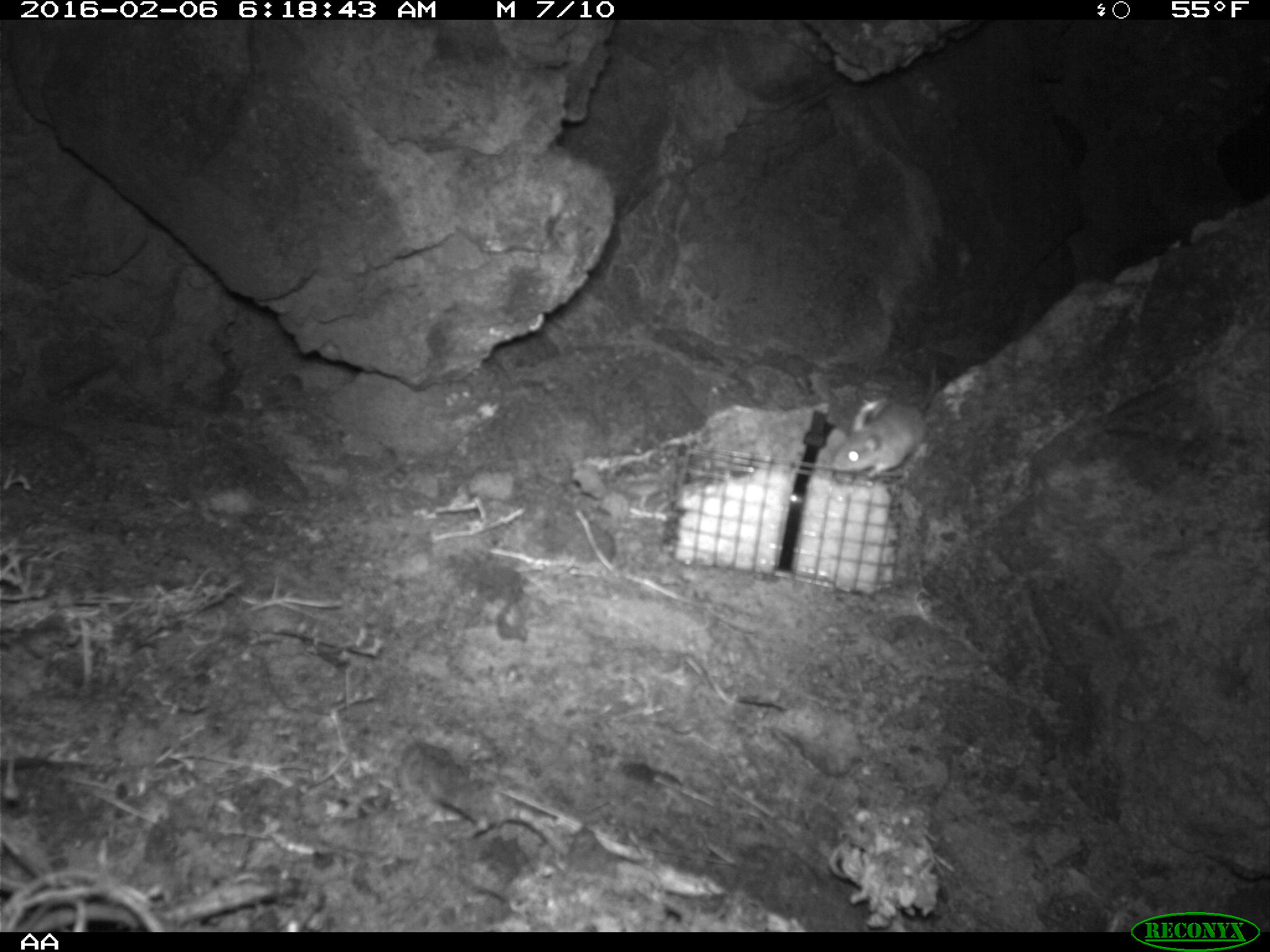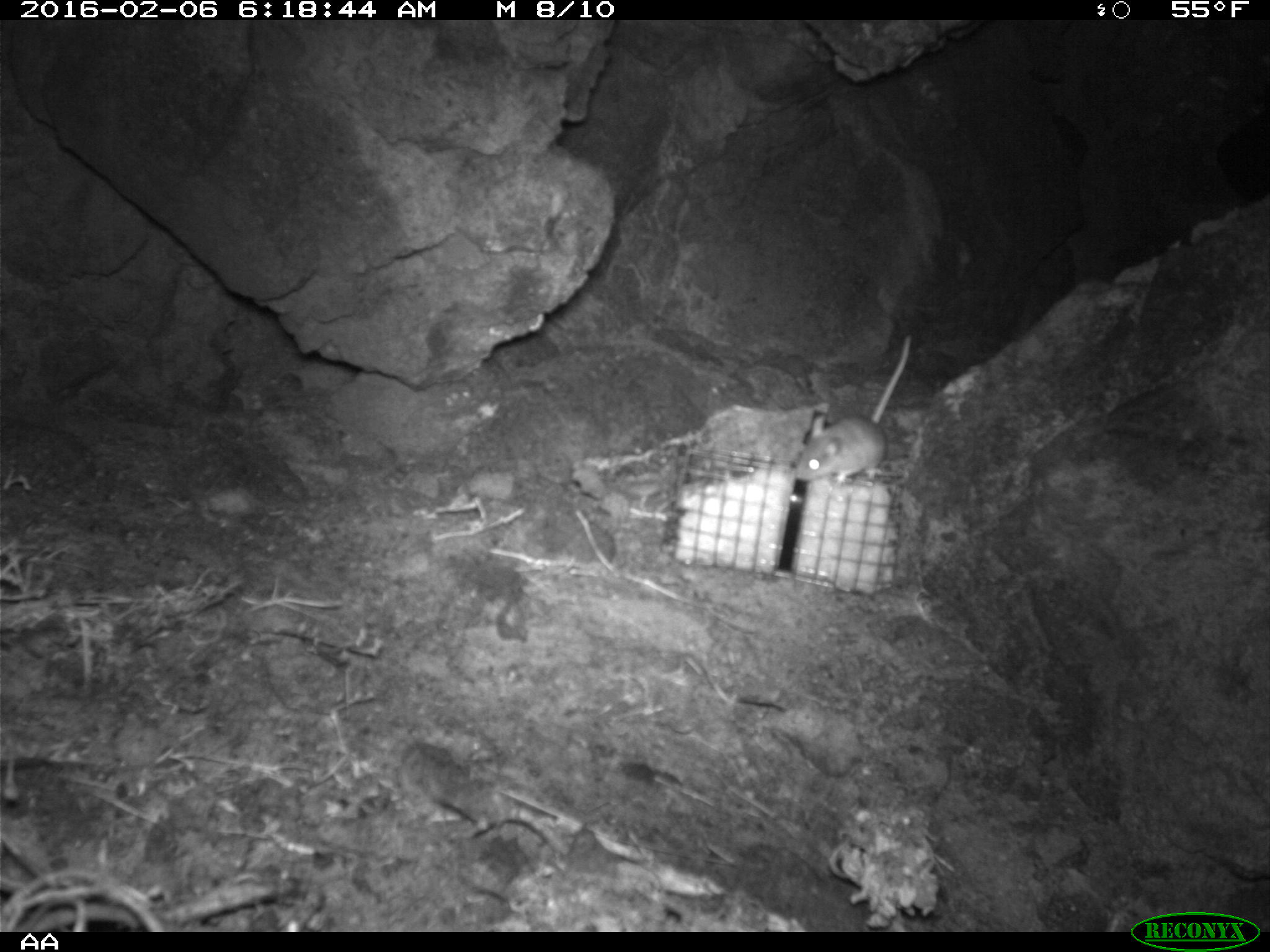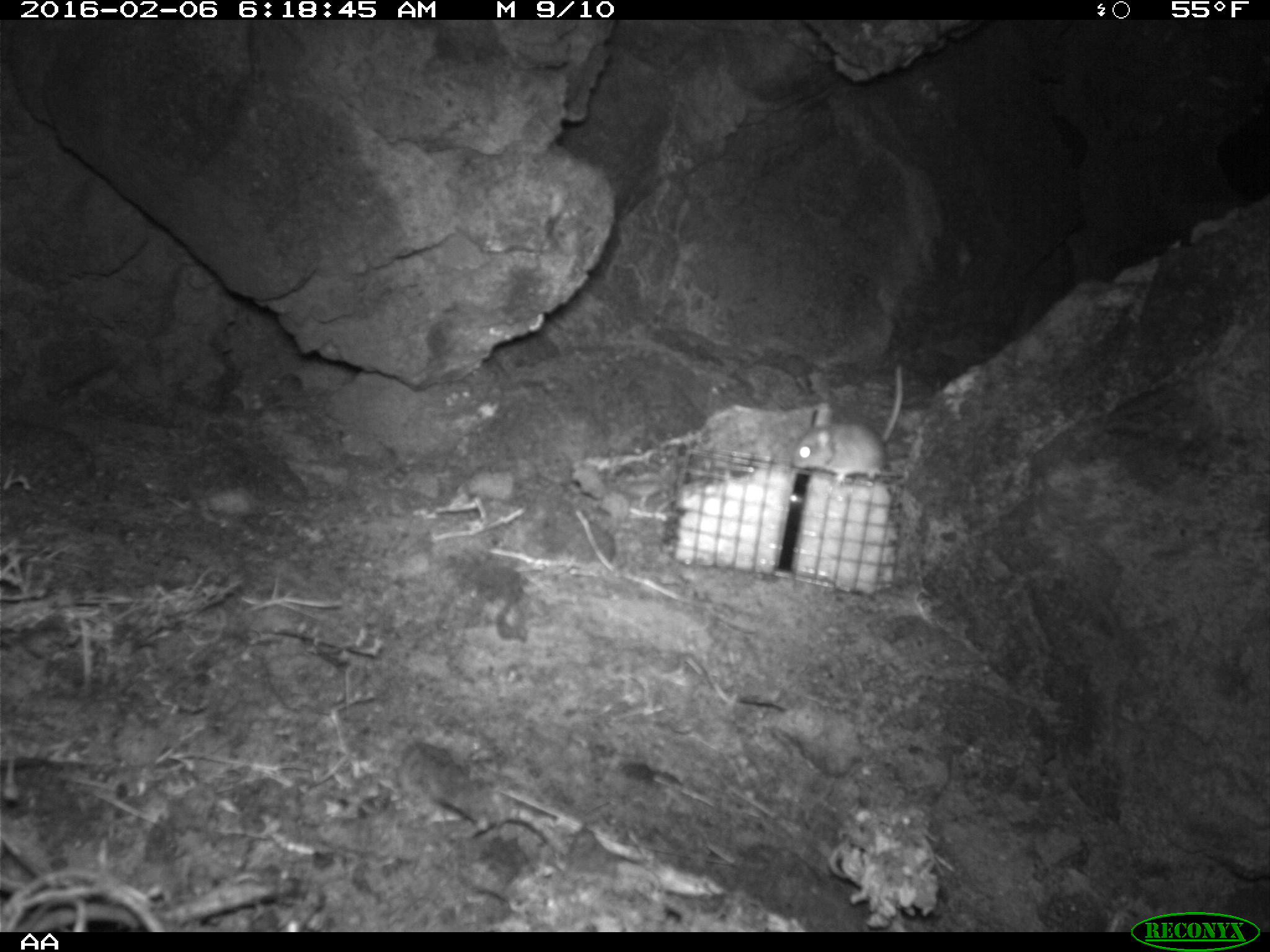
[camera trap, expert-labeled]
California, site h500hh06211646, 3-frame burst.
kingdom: Animalia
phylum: Chordata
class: Mammalia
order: Rodentia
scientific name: Rodentia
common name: rodent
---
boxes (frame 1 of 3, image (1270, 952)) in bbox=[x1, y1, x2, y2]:
rodent: bbox=[832, 368, 936, 478]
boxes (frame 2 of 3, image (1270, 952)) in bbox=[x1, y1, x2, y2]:
rodent: bbox=[794, 331, 913, 485]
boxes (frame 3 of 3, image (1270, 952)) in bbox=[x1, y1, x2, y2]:
rodent: bbox=[791, 364, 905, 483]